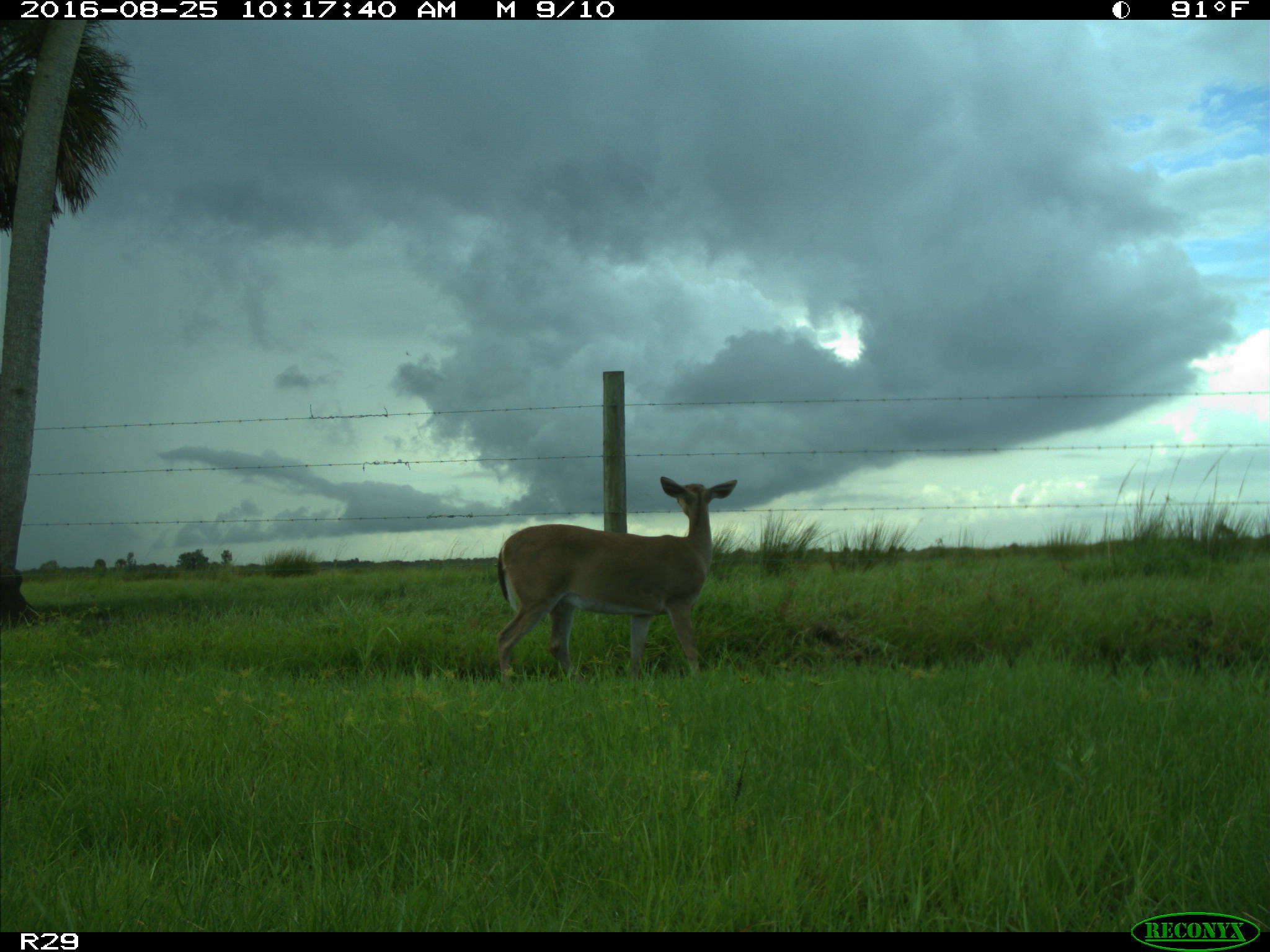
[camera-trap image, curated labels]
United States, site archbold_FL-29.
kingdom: Animalia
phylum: Chordata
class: Mammalia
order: Artiodactyla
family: Cervidae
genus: Odocoileus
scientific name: Odocoileus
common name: deer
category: unidentified deer